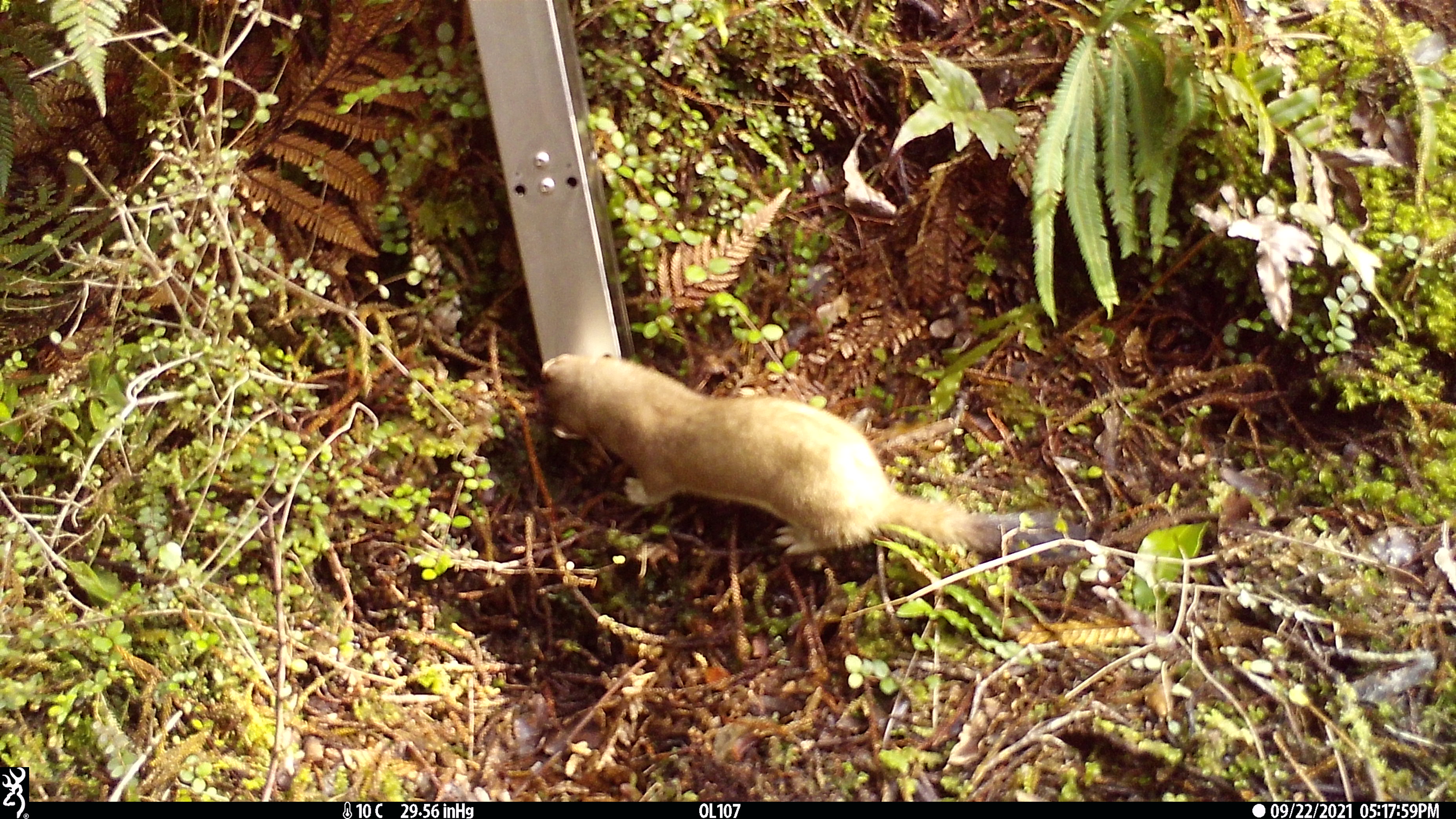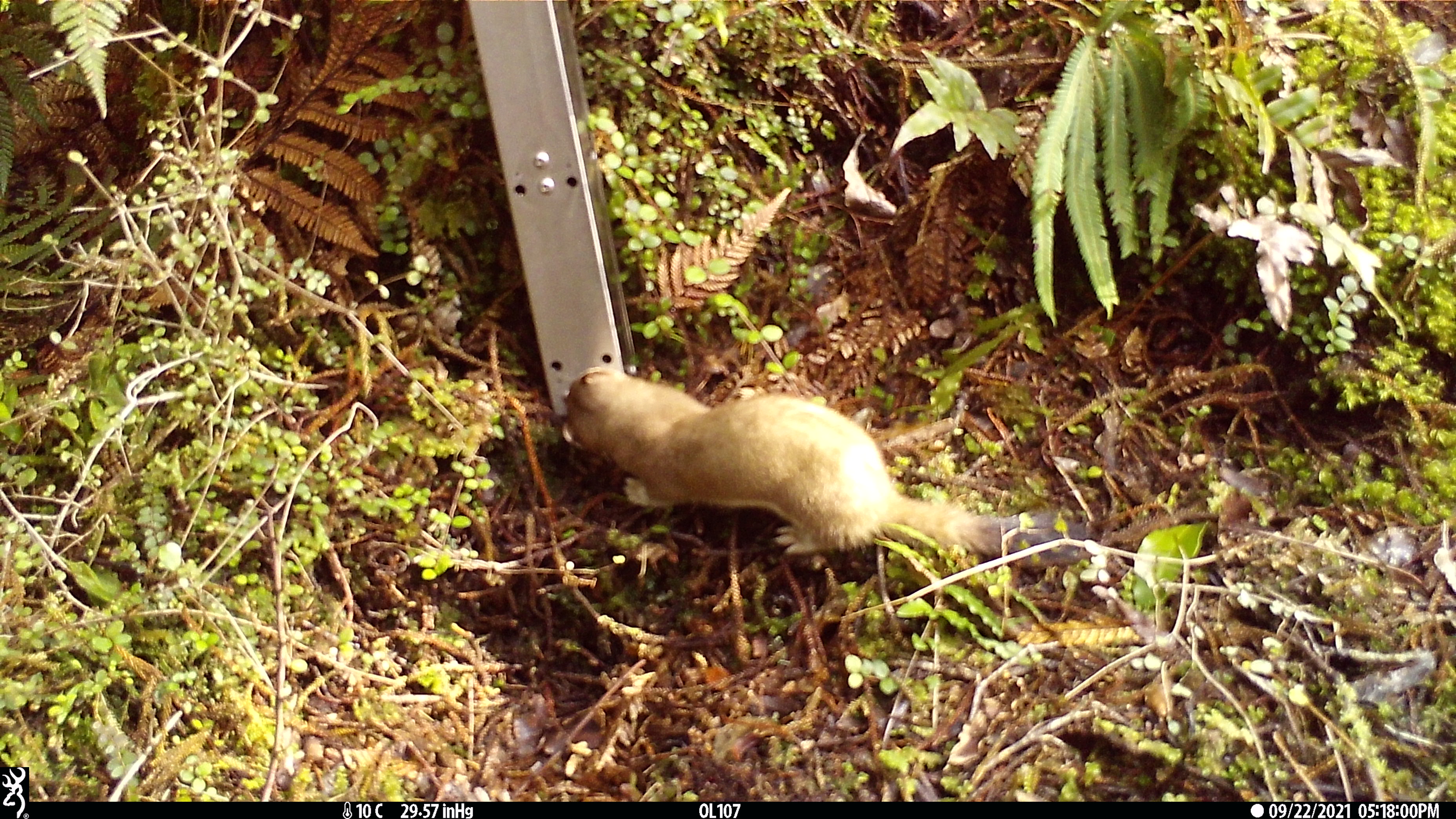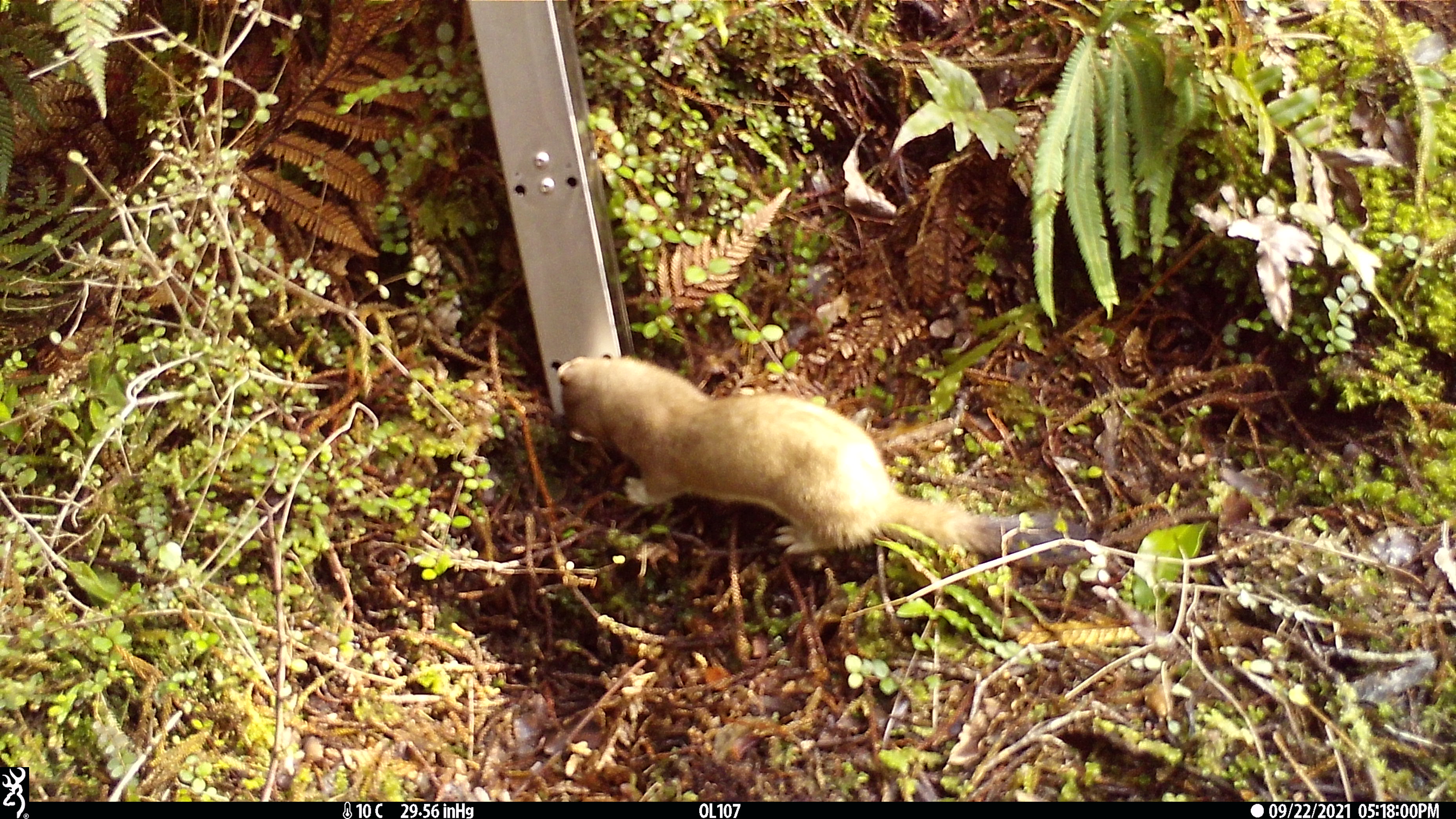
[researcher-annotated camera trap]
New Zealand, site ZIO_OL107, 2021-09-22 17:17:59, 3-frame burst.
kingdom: Animalia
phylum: Chordata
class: Mammalia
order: Carnivora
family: Mustelidae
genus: Mustela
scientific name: Mustela erminea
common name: stoat